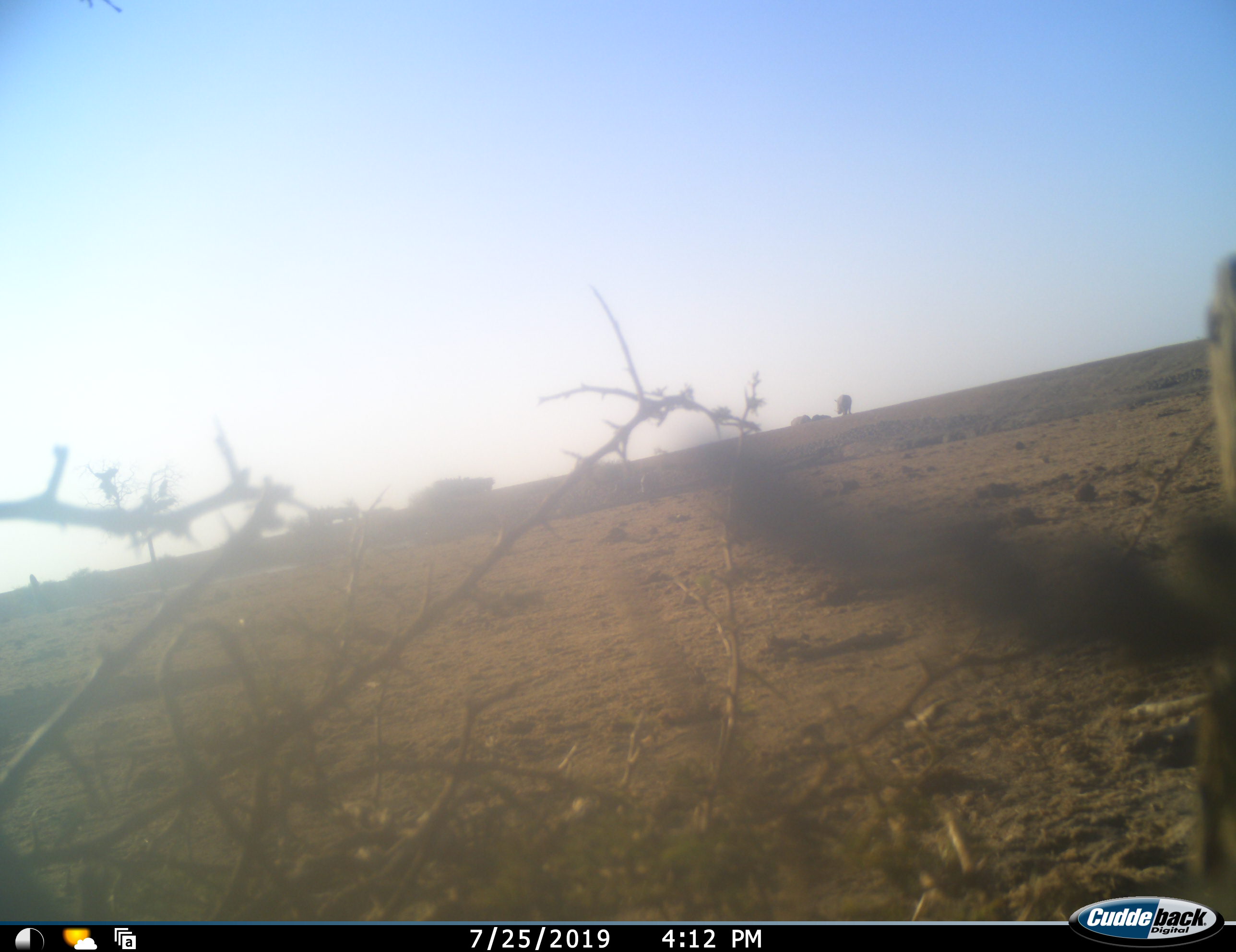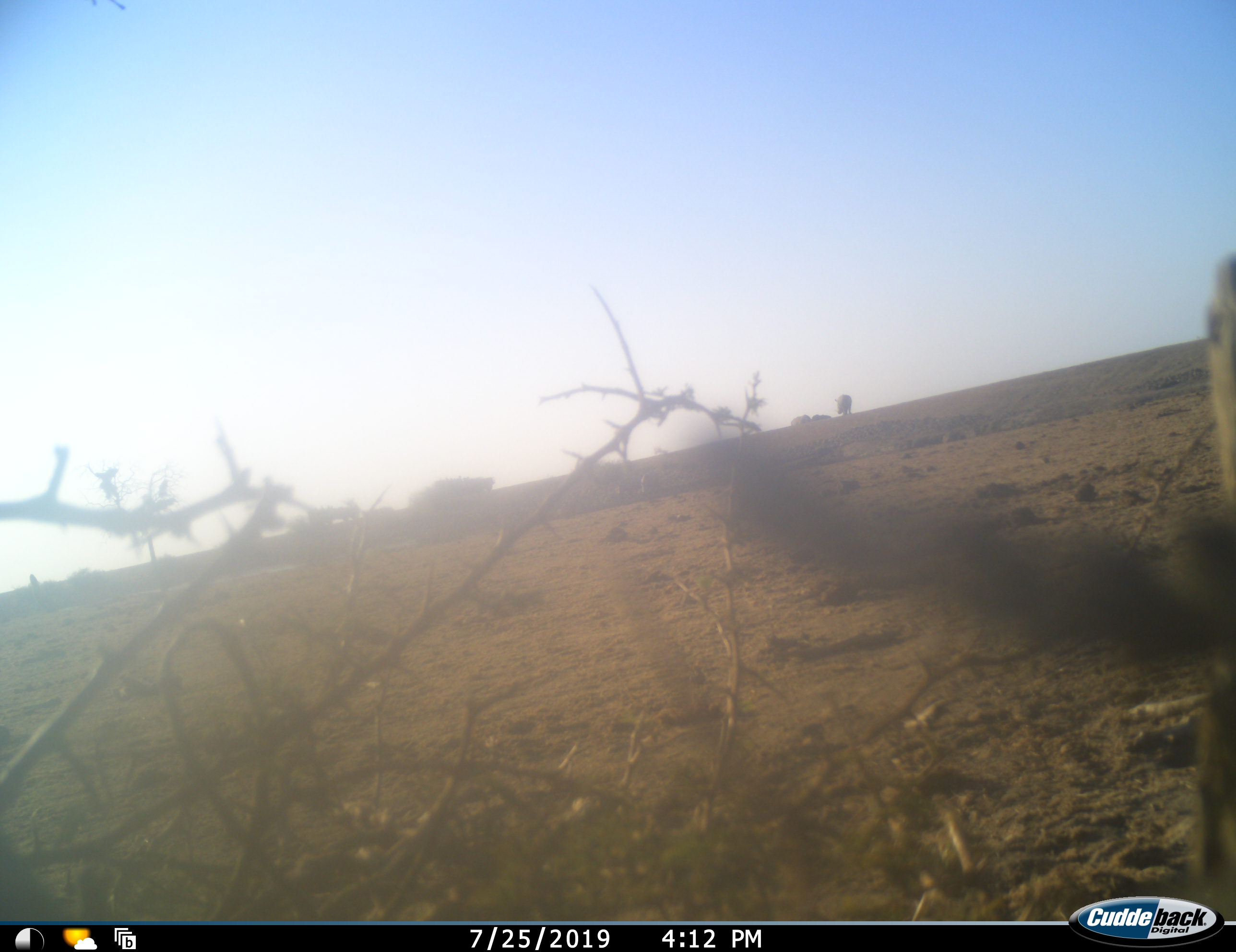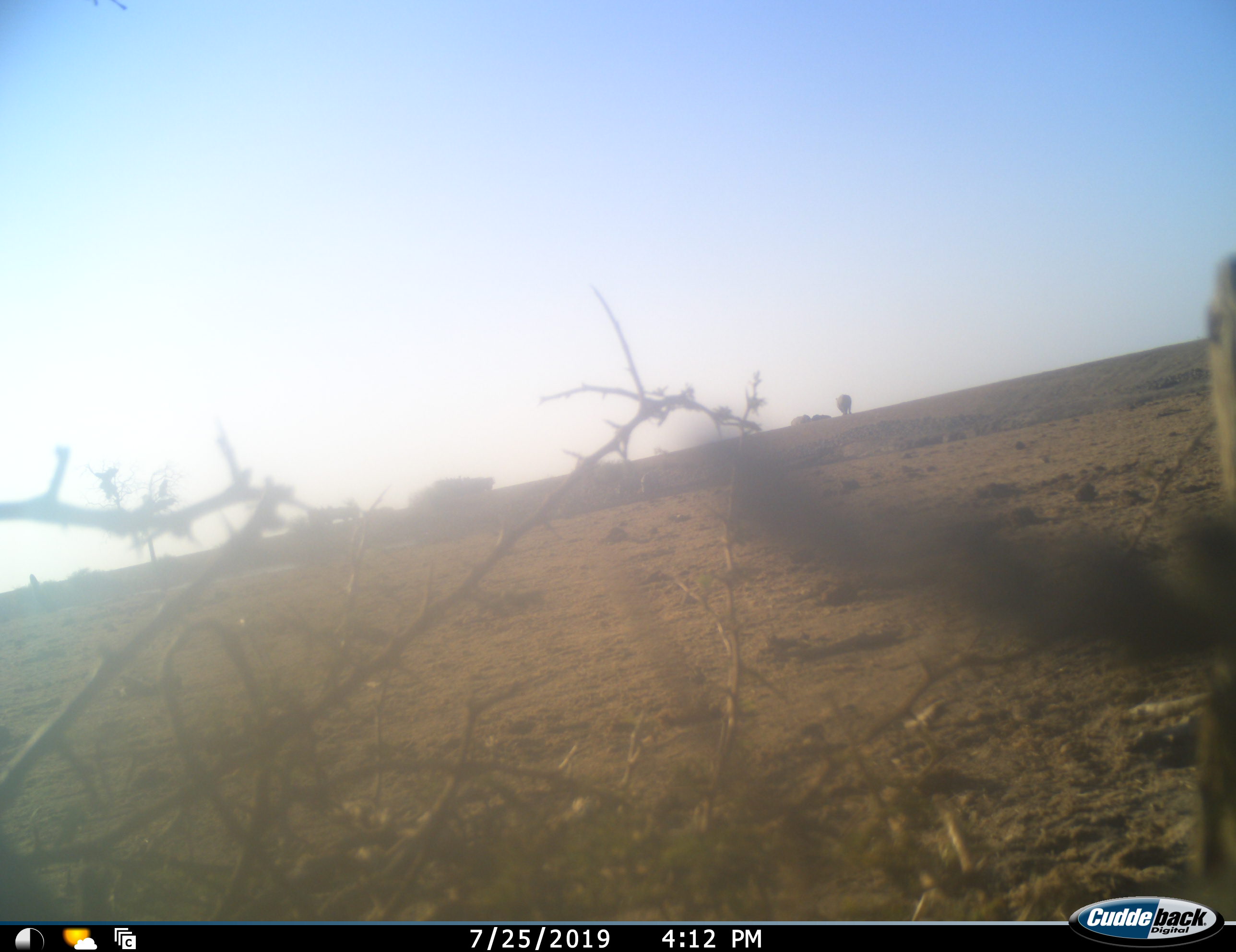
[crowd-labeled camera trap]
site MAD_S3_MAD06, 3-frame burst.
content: unidentified animal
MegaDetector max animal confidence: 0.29